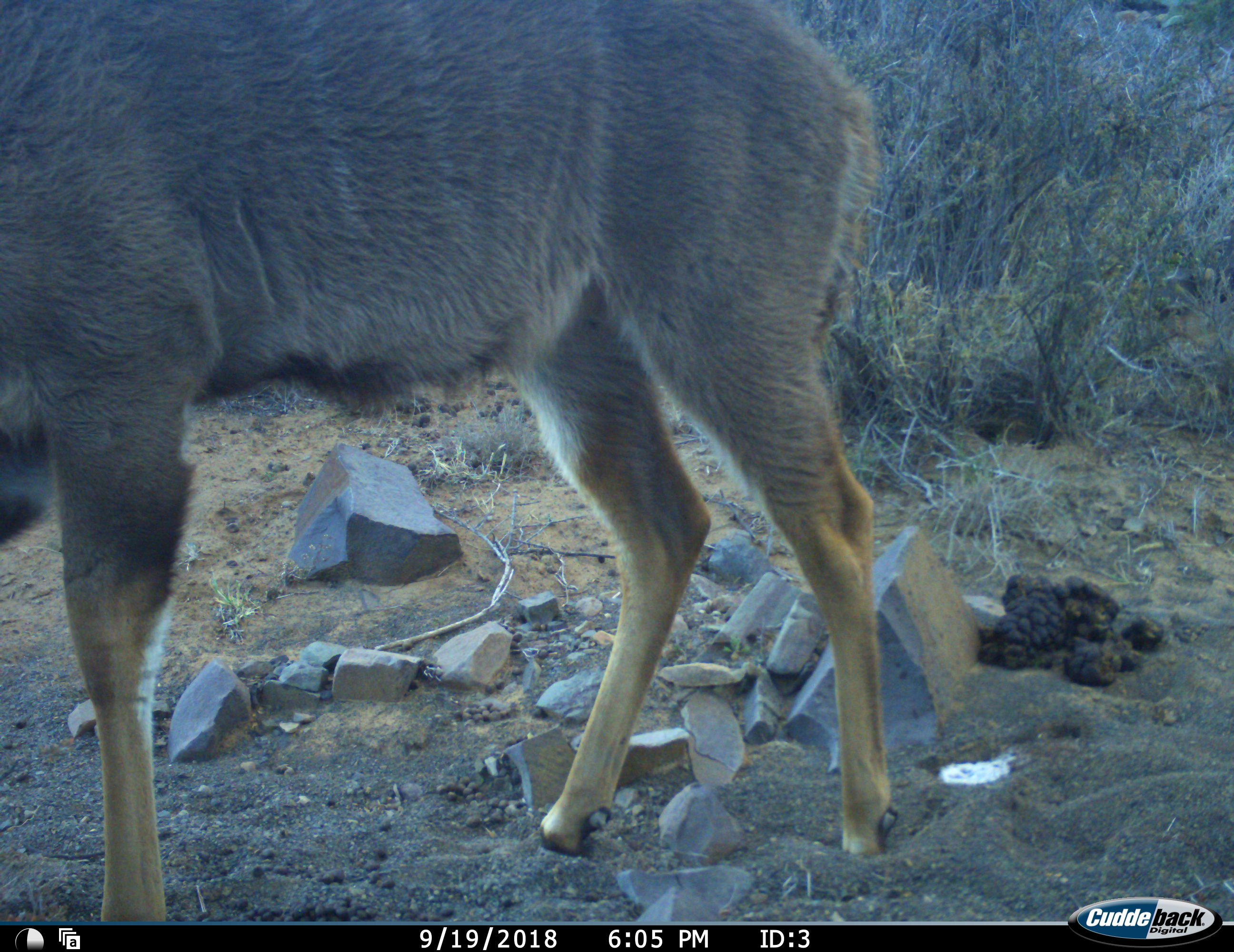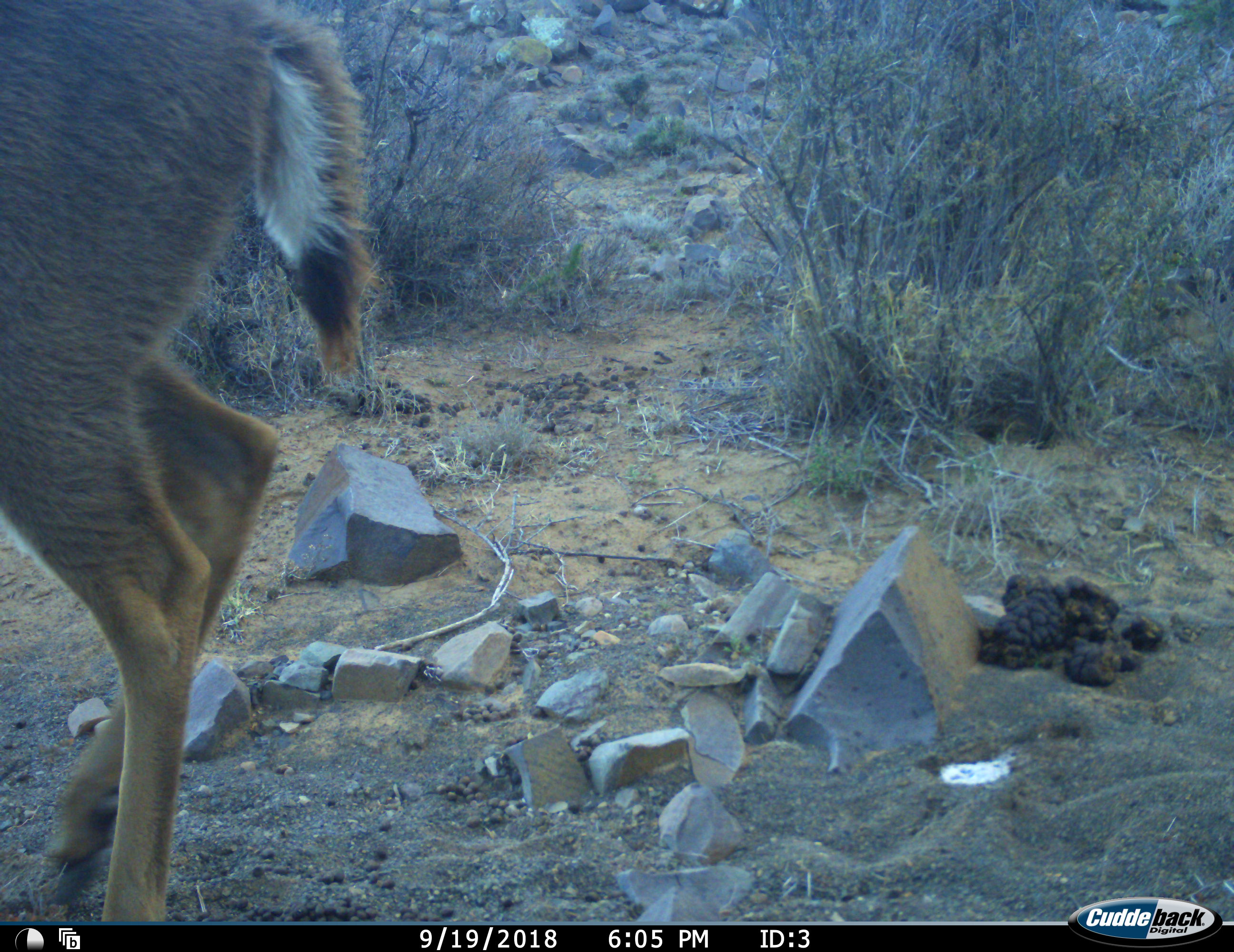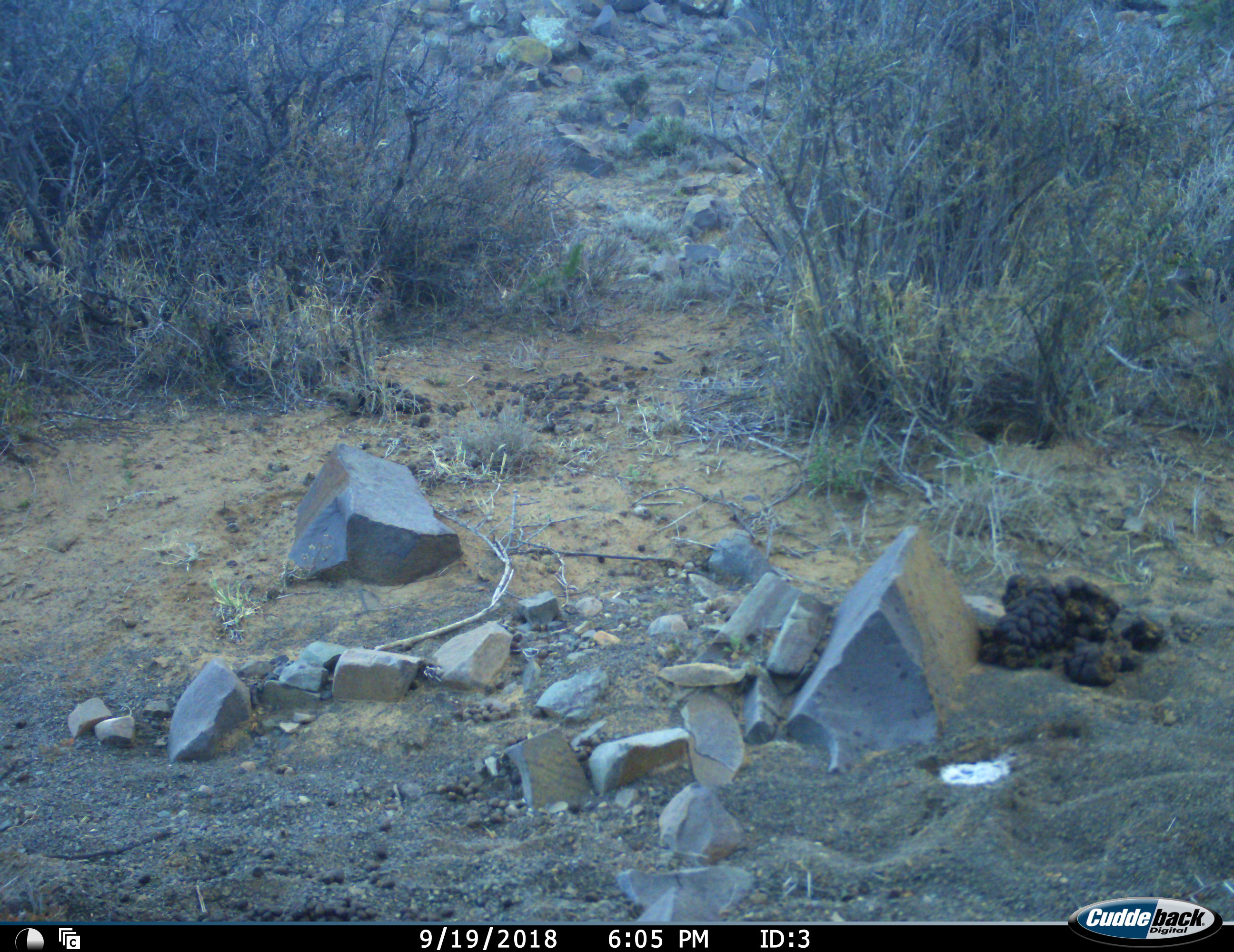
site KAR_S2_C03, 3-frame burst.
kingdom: Animalia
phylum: Chordata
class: Mammalia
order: Artiodactyla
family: Bovidae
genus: Tragelaphus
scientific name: Tragelaphus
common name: kudu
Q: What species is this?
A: Kudu (Tragelaphus).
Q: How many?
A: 1.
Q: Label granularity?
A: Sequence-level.